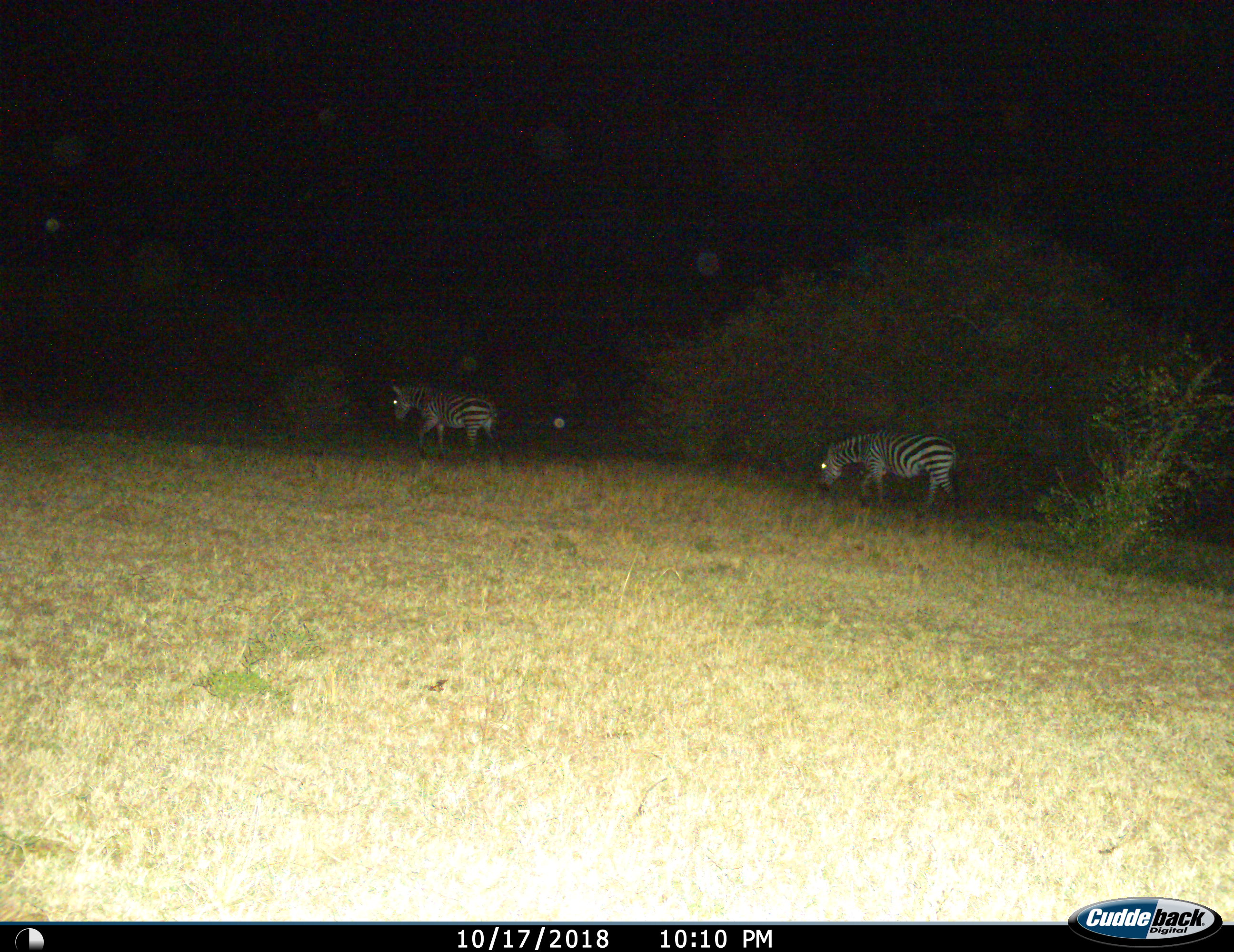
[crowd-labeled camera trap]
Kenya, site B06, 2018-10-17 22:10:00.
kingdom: Animalia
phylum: Chordata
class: Mammalia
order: Perissodactyla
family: Equidae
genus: Equus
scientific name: Equus quagga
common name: plains zebra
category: zebra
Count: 2.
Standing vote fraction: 0%.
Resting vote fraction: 0%.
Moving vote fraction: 70%.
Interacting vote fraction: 0%.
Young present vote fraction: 0%.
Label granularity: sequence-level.